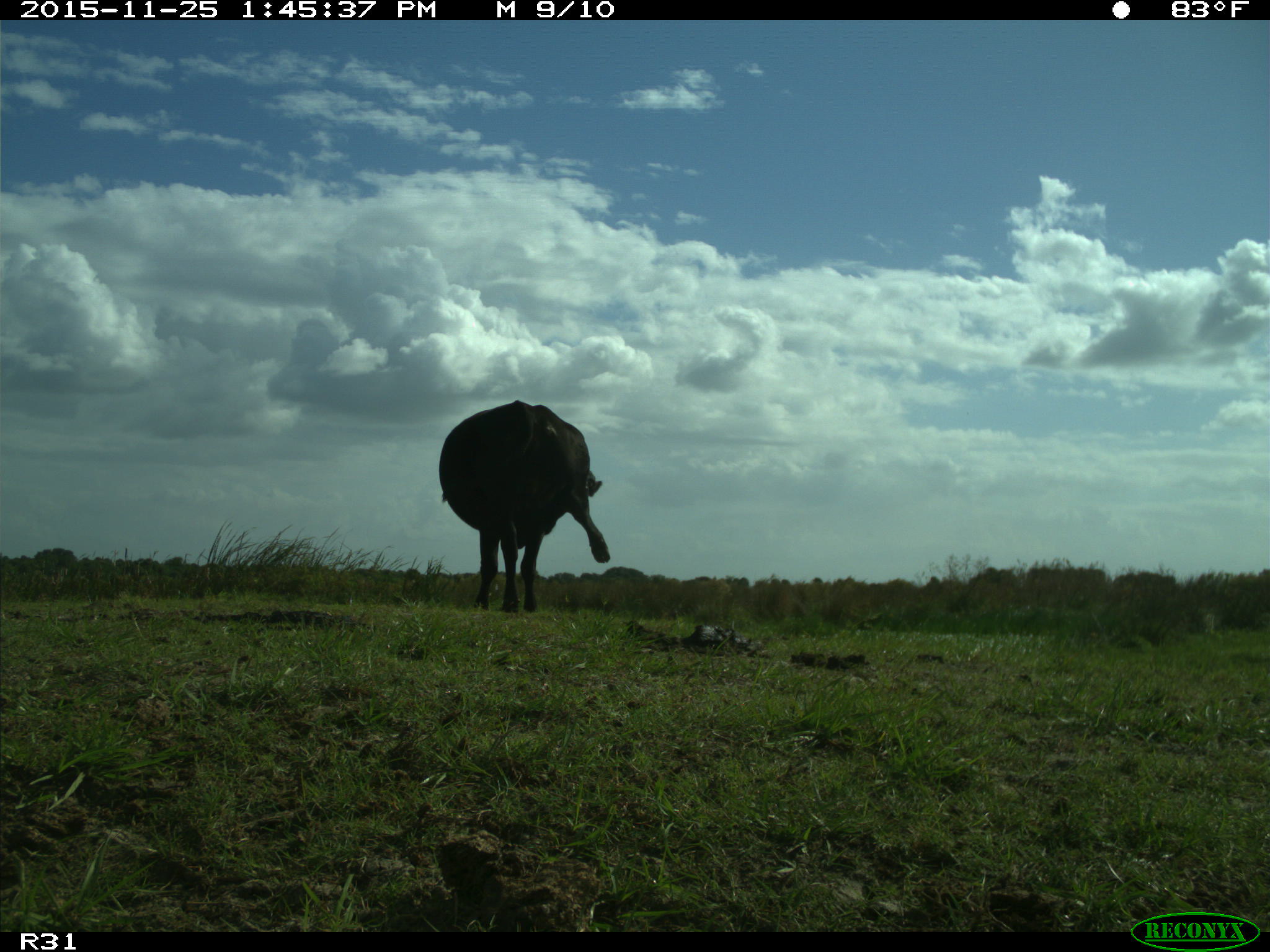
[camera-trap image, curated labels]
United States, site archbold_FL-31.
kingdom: Animalia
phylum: Chordata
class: Mammalia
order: Artiodactyla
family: Bovidae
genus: Bos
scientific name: Bos taurus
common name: domestic cow